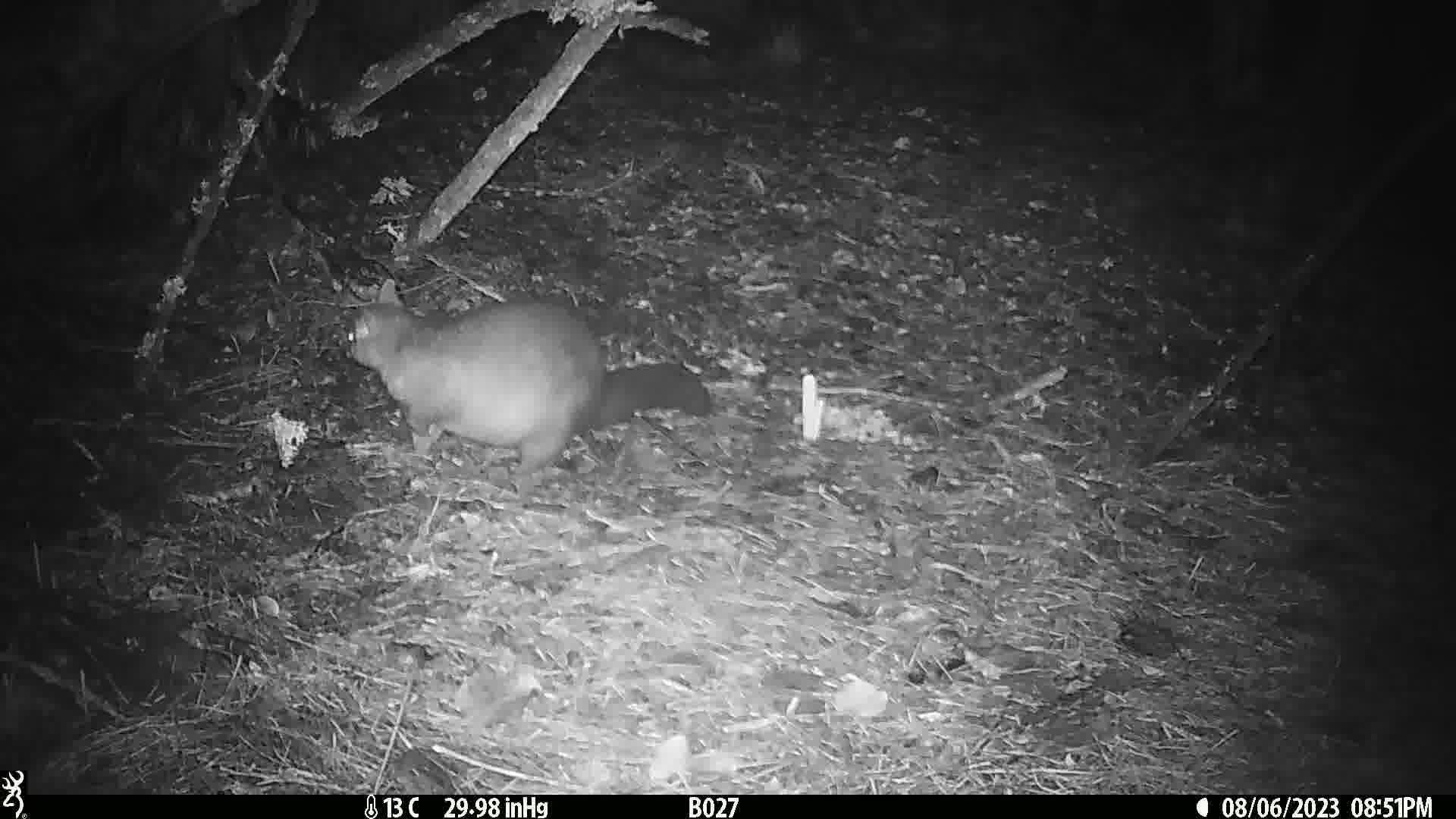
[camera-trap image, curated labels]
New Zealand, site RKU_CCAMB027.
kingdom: Animalia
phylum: Chordata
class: Mammalia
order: Diprotodontia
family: Phalangeridae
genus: Trichosurus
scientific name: Trichosurus vulpecula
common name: common brushtail possum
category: possum